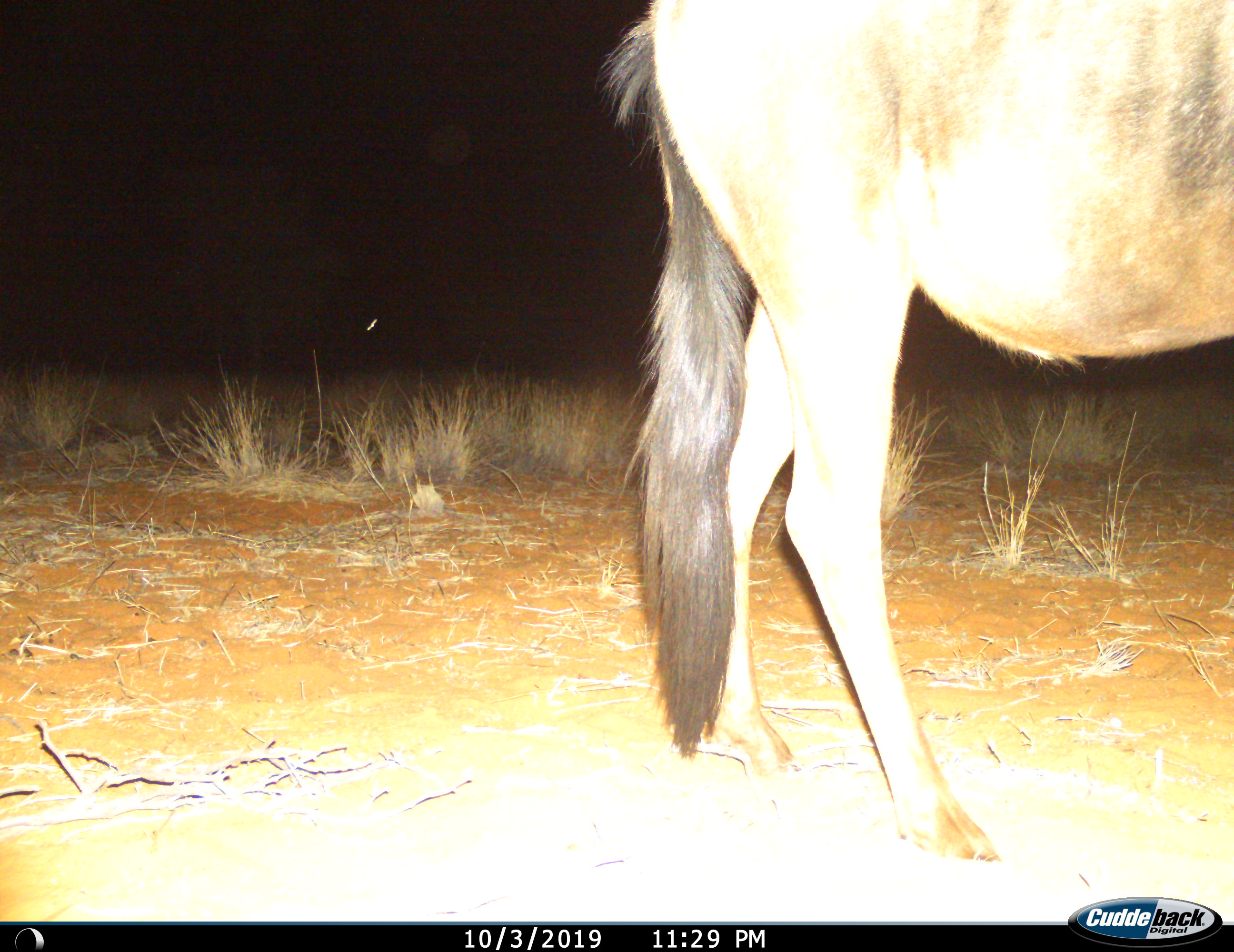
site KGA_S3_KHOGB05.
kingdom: Animalia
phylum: Chordata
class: Mammalia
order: Artiodactyla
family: Bovidae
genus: Connochaetes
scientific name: Connochaetes taurinus taurinus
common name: blue wildebeest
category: wildebeestblue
Wildebeestblue (blue wildebeest) (Connochaetes taurinus taurinus), count 1. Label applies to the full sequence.